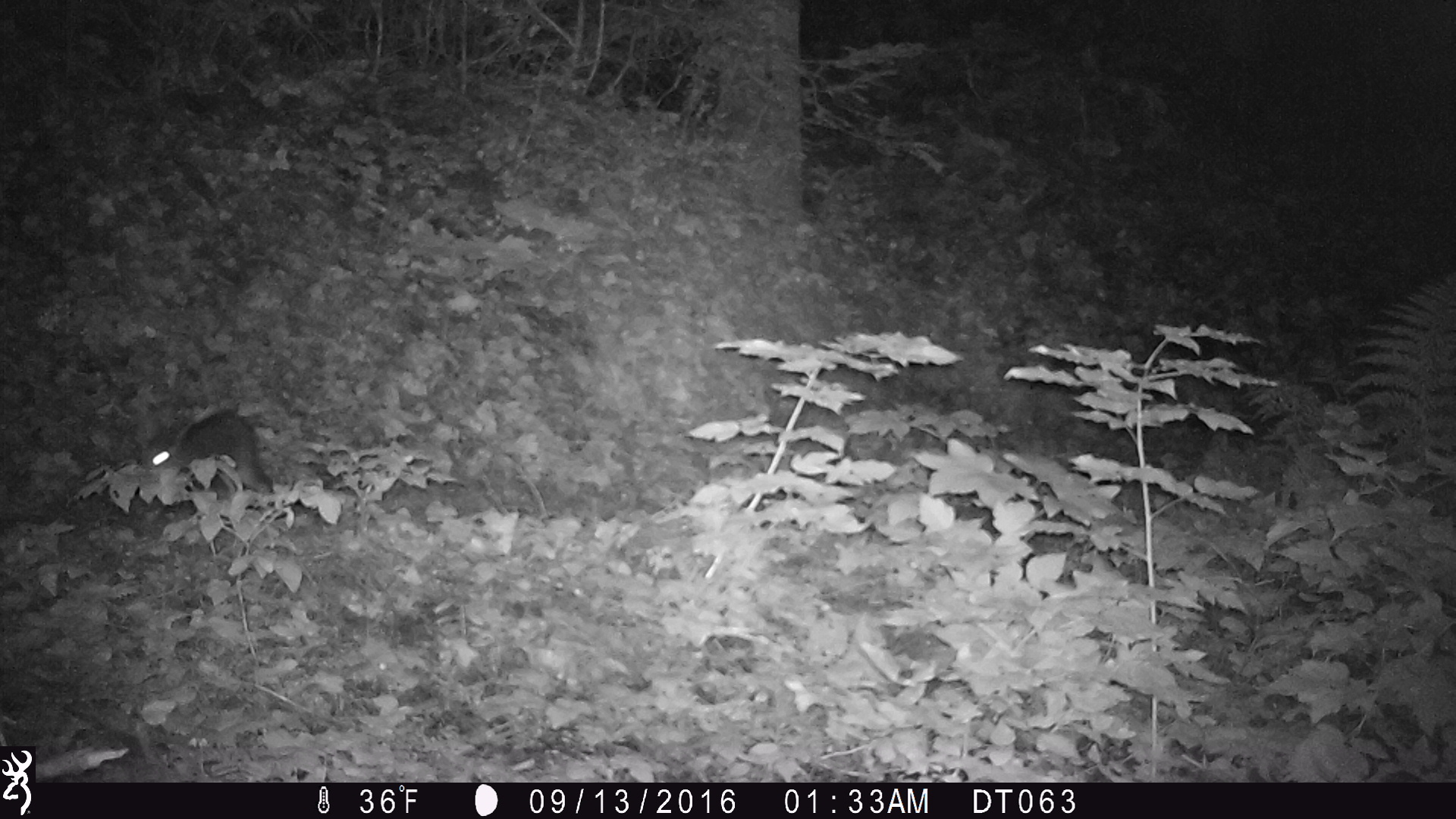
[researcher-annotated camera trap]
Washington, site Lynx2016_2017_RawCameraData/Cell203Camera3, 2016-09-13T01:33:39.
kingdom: Animalia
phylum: Chordata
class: Mammalia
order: Lagomorpha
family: Leporidae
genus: Lepus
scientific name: Lepus americanus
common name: snowshoe hare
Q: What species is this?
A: Lepus americanus (snowshoe hare).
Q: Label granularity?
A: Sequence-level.